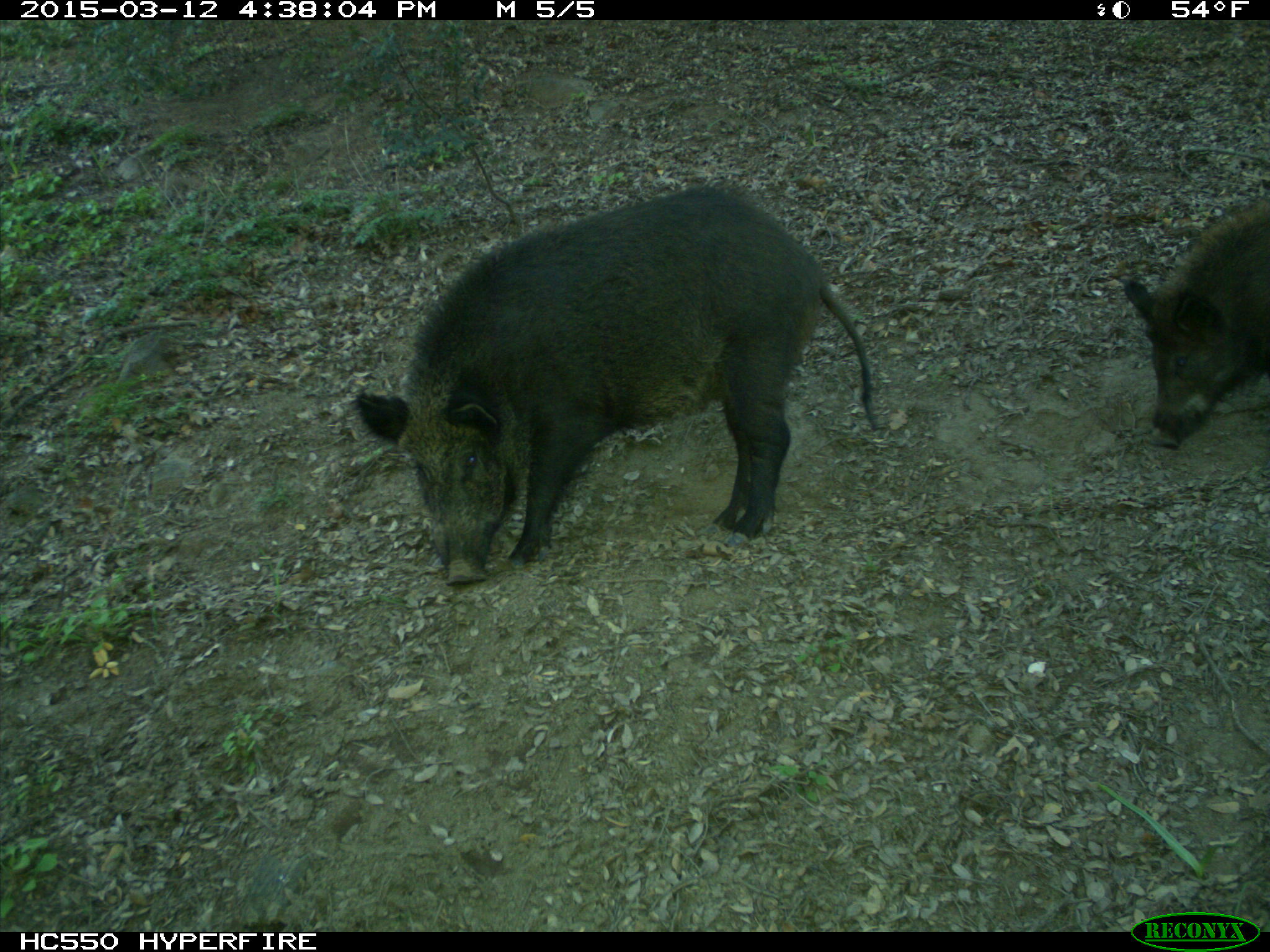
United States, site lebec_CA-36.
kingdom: Animalia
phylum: Chordata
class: Mammalia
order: Artiodactyla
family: Suidae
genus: Sus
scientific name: Sus scrofa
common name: wild boar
Sus scrofa (wild boar).